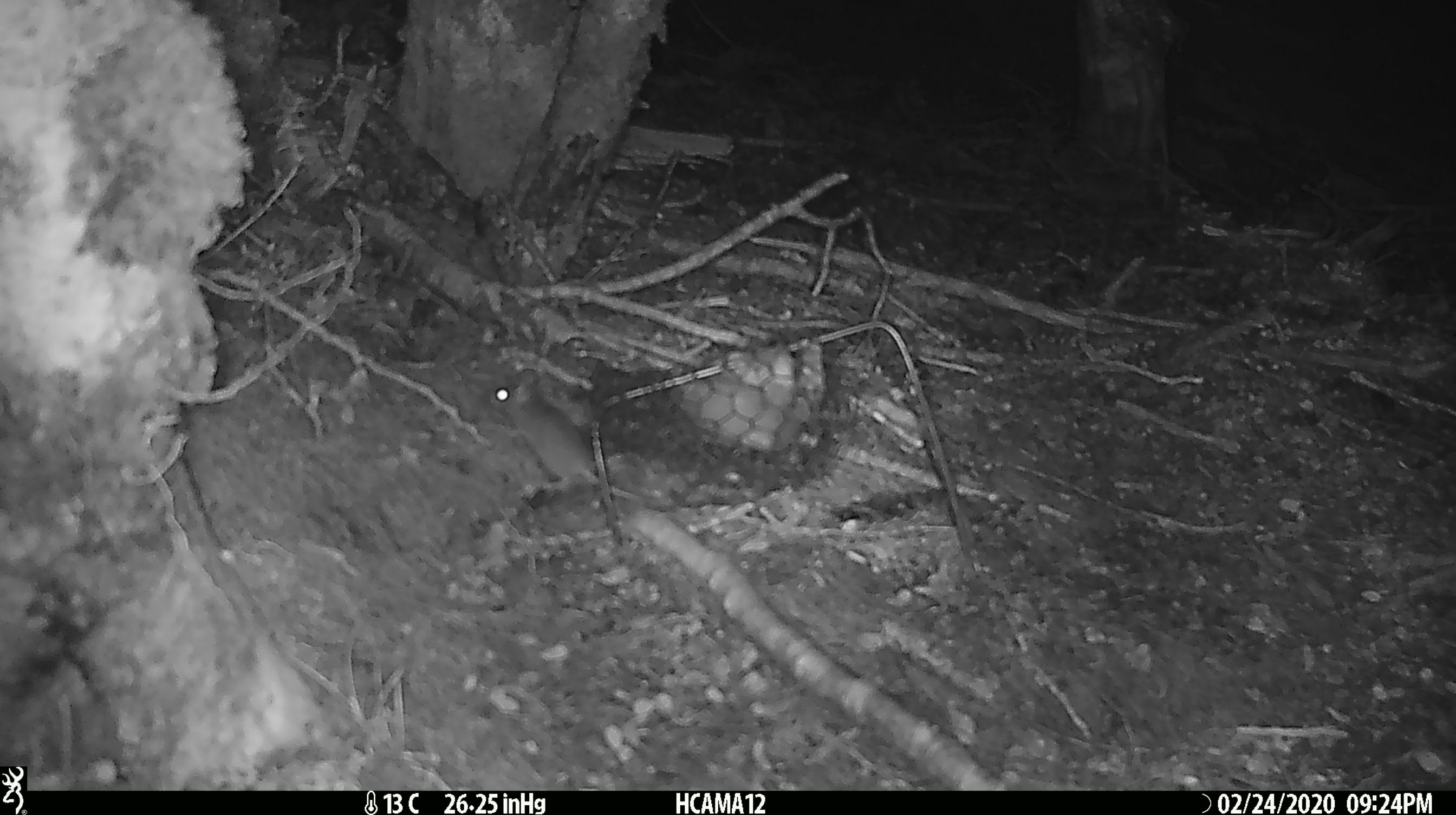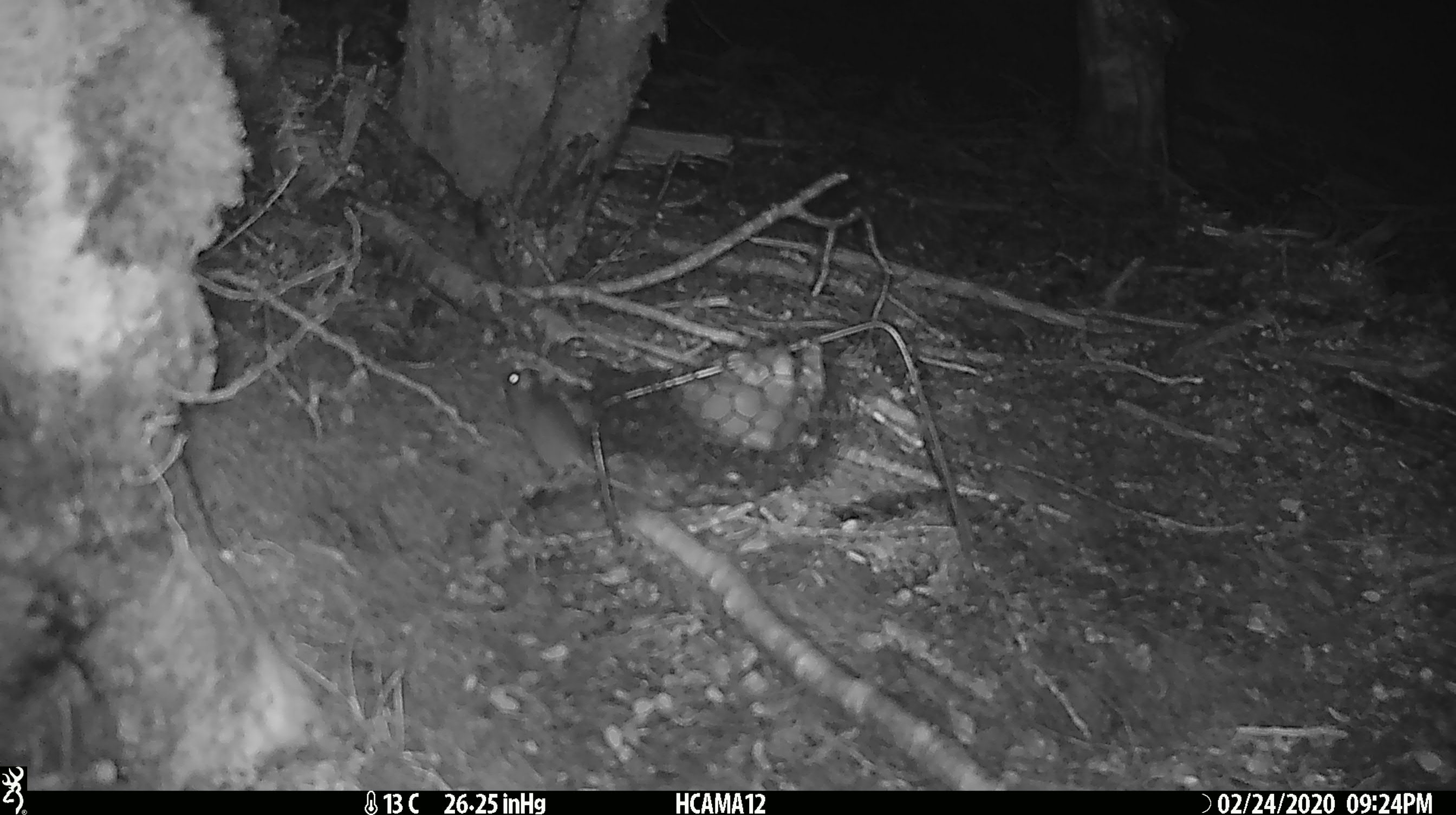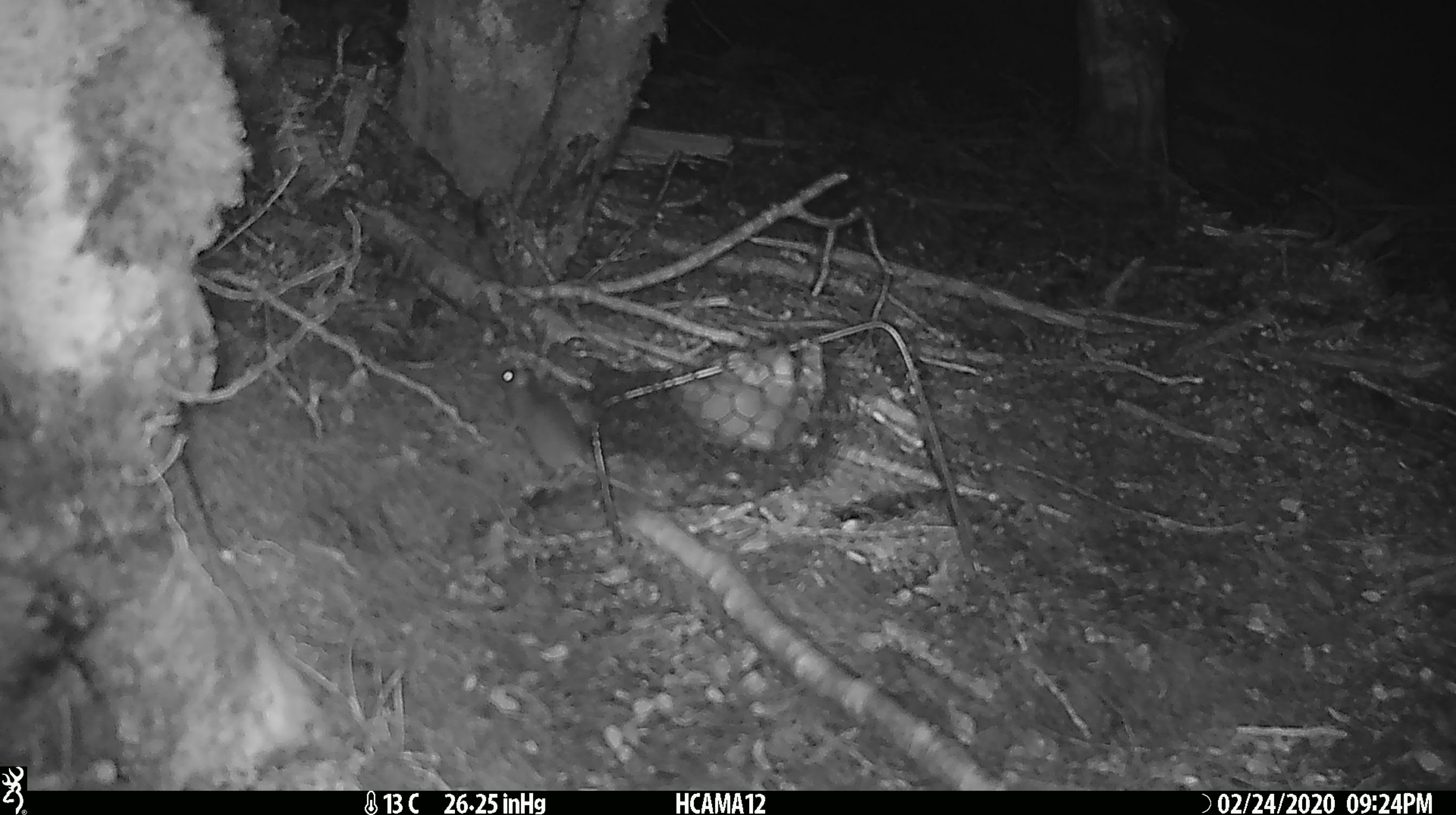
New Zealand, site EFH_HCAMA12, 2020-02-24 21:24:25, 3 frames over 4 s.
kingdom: Animalia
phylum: Chordata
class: Mammalia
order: Rodentia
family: Muridae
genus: Mus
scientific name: Mus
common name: mouse